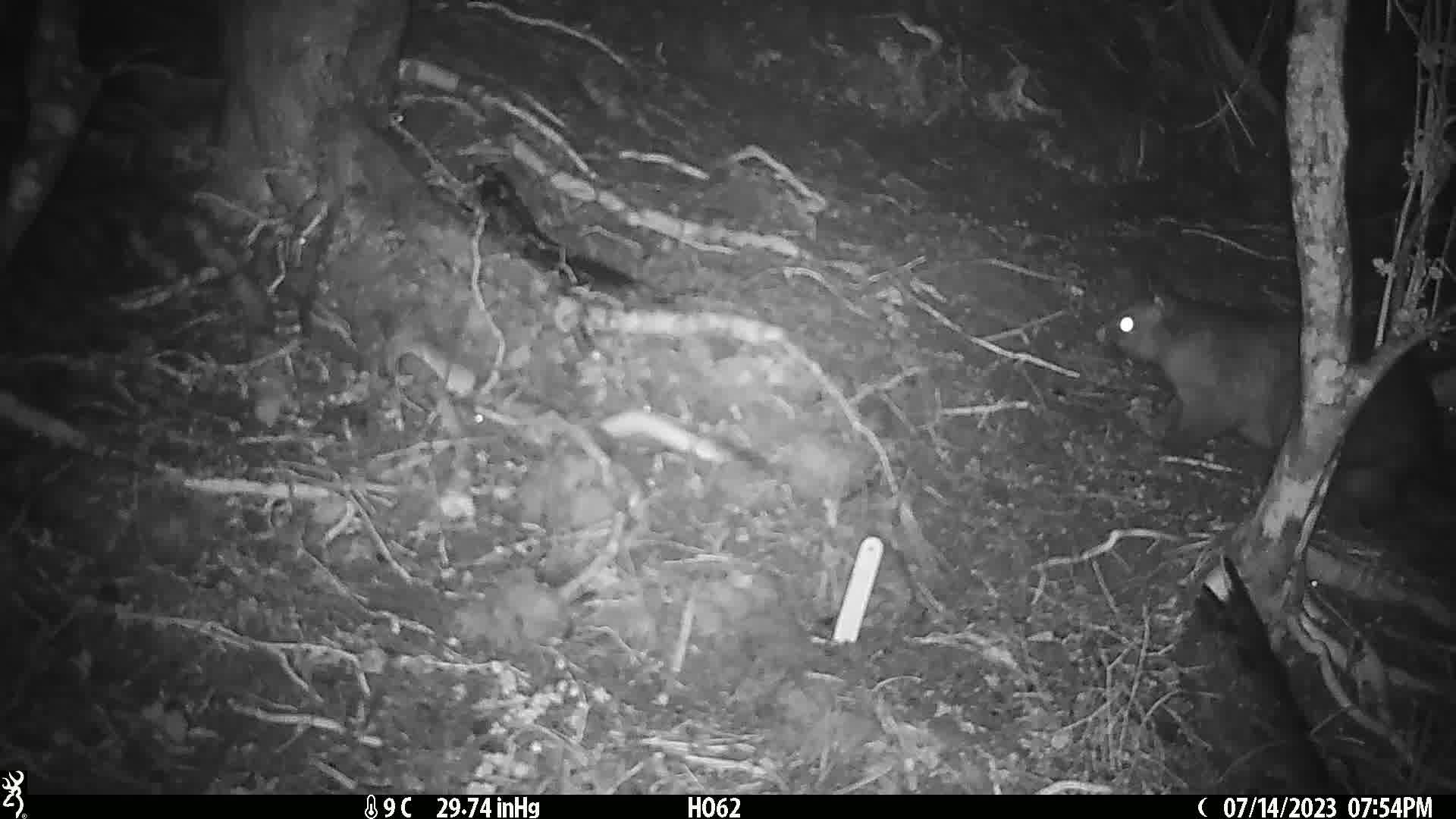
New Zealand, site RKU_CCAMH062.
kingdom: Animalia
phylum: Chordata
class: Mammalia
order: Diprotodontia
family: Phalangeridae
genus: Trichosurus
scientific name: Trichosurus vulpecula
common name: common brushtail possum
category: possum